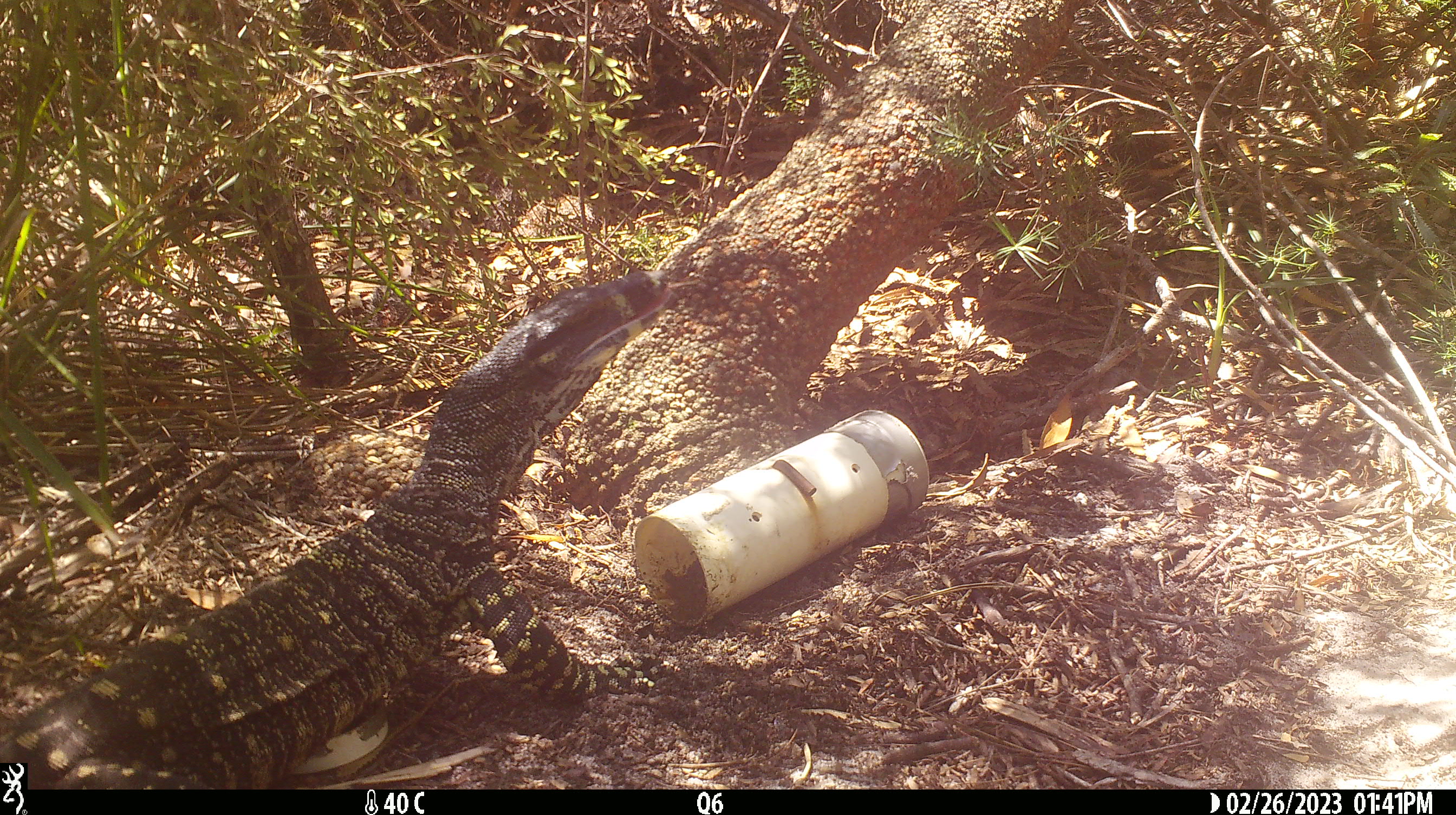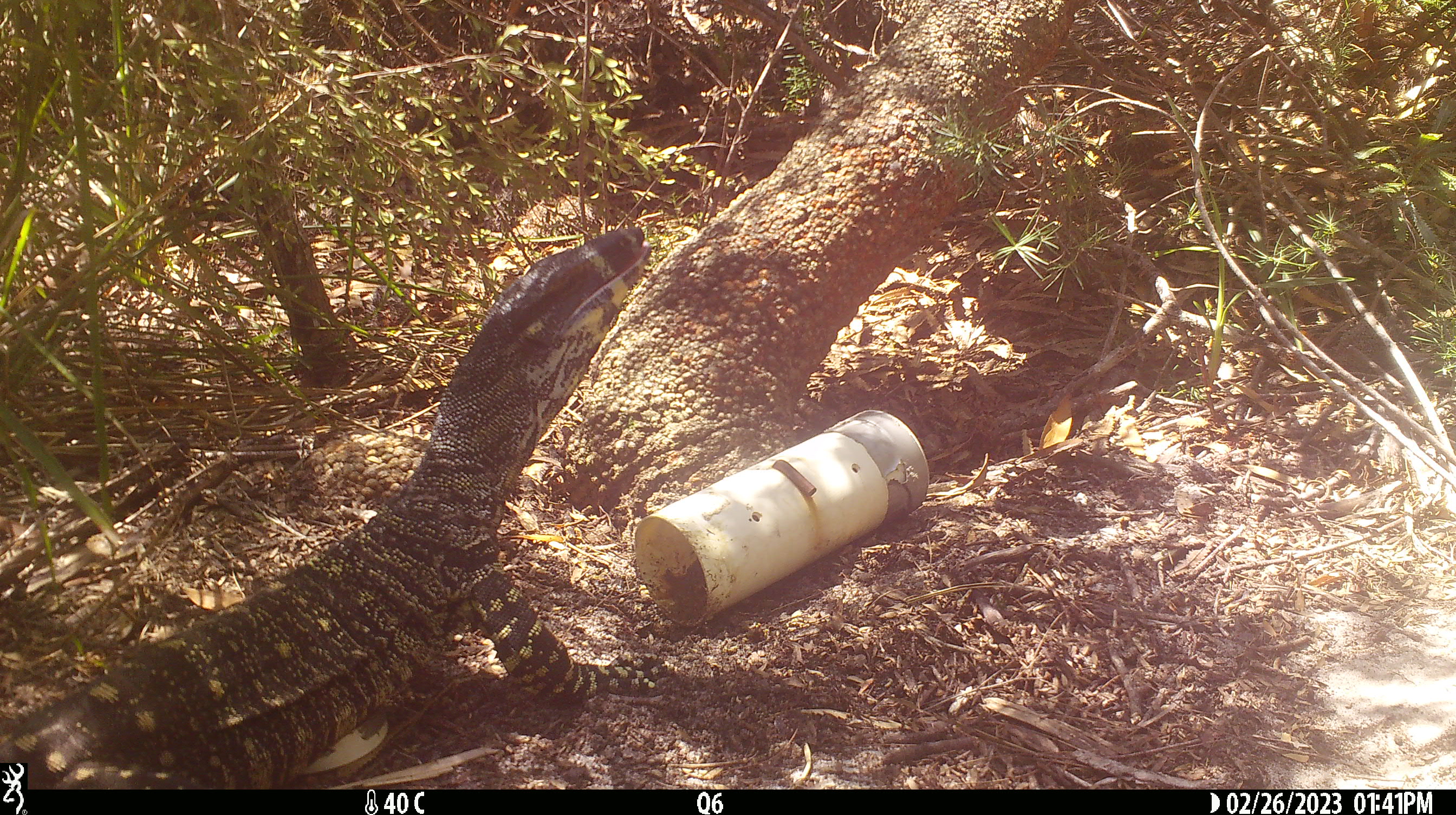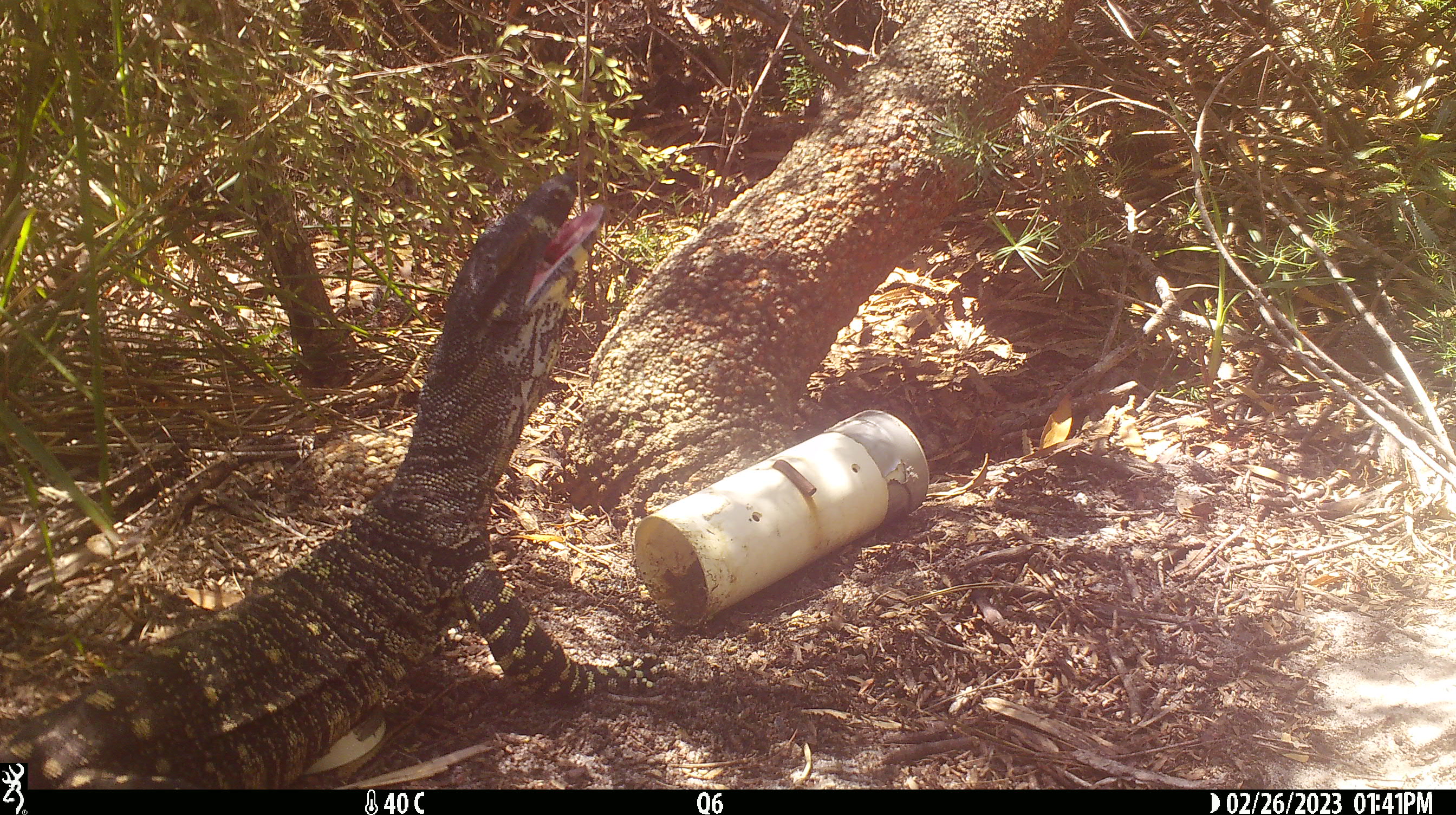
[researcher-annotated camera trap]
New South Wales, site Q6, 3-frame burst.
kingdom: Animalia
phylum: Chordata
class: Reptilia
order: Squamata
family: Varanidae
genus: Varanus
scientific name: Varanus varius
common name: lace monitor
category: goanna